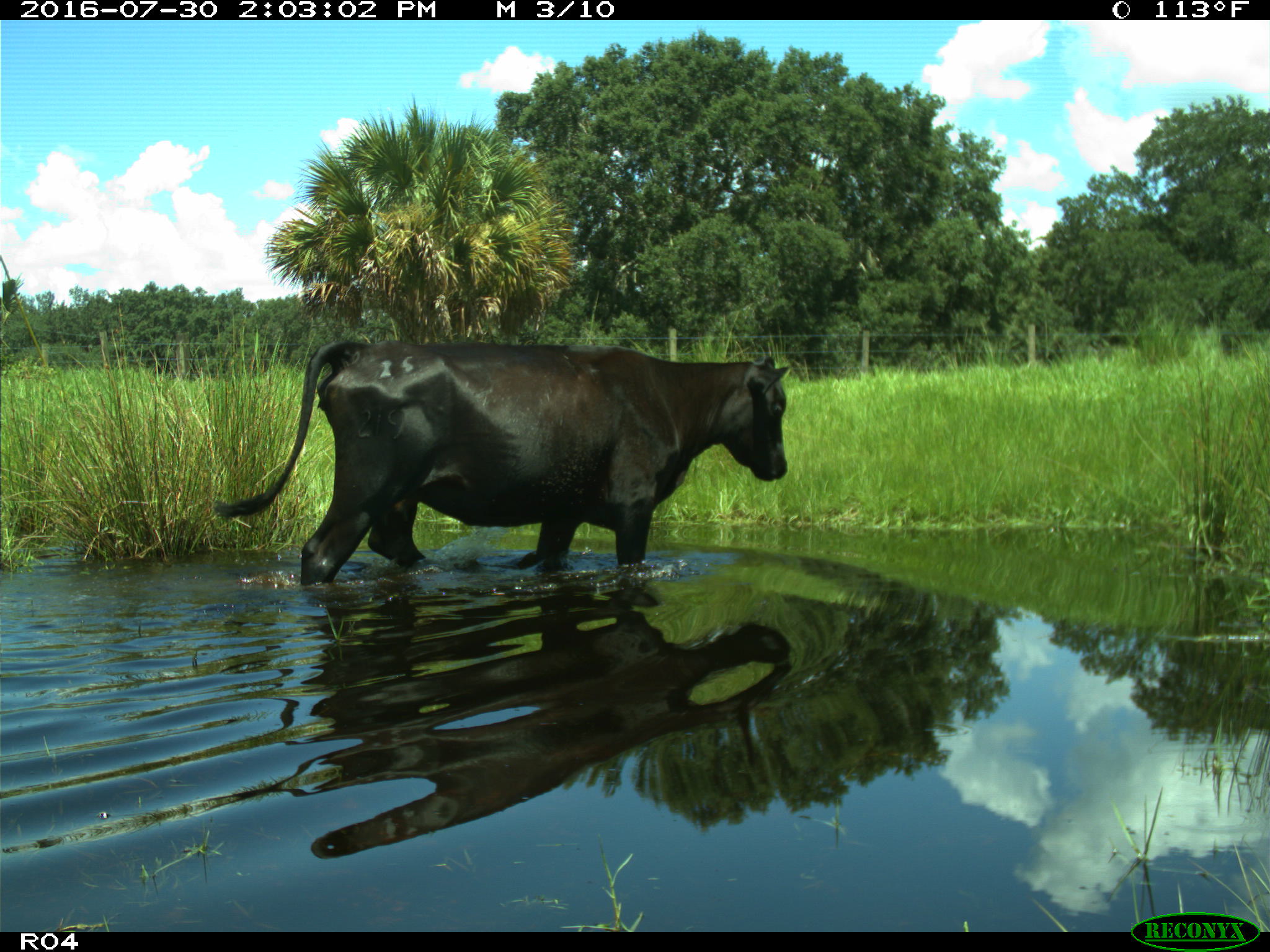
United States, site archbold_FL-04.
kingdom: Animalia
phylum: Chordata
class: Mammalia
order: Artiodactyla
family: Bovidae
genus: Bos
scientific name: Bos taurus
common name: domestic cow